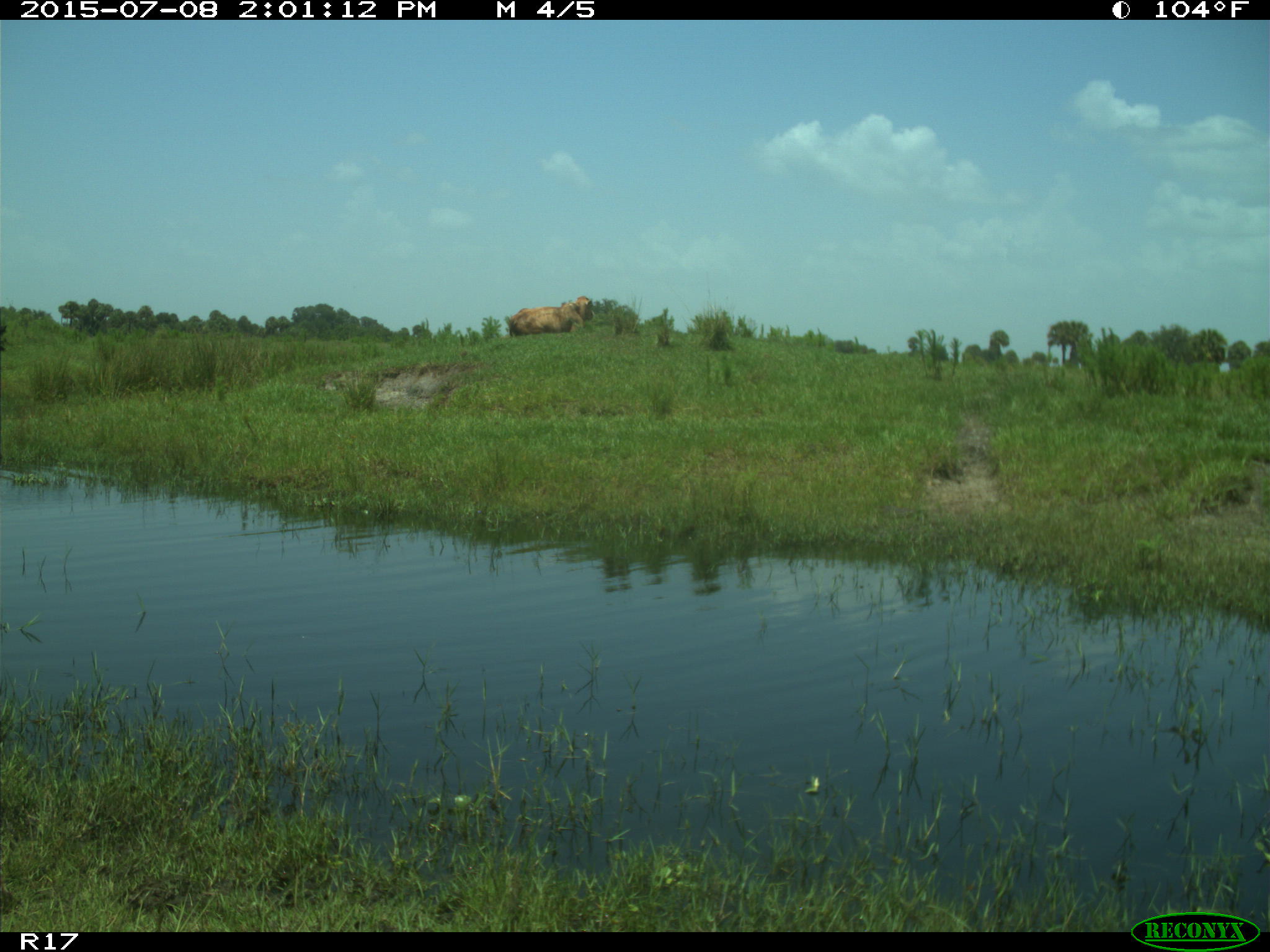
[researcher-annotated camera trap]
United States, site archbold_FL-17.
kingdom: Animalia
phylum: Chordata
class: Mammalia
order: Artiodactyla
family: Bovidae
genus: Bos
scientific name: Bos taurus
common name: domestic cow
Bos taurus (domestic cow).